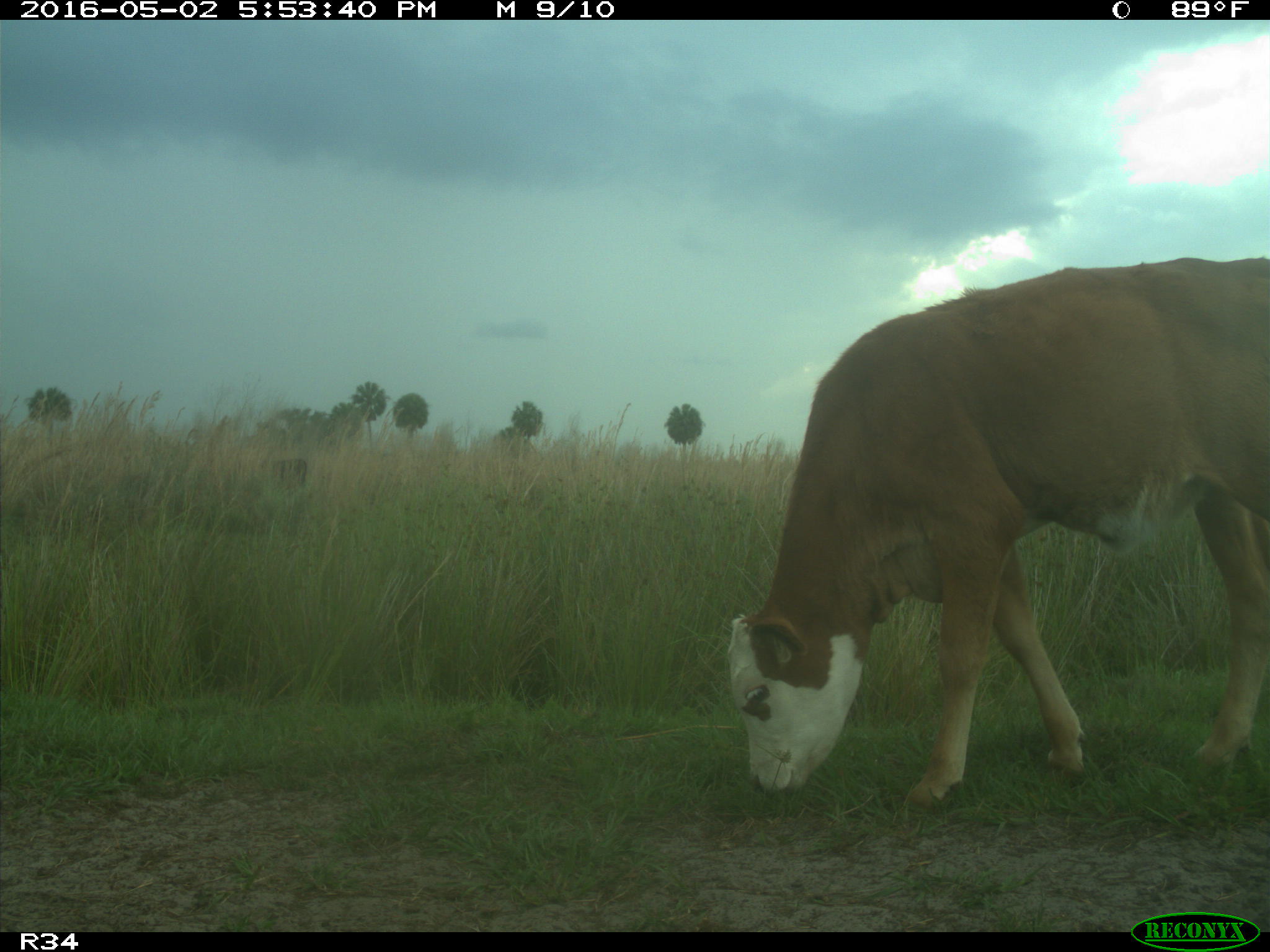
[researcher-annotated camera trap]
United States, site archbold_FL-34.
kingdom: Animalia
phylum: Chordata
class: Mammalia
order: Artiodactyla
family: Bovidae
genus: Bos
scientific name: Bos taurus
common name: domestic cow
Bos taurus (domestic cow).